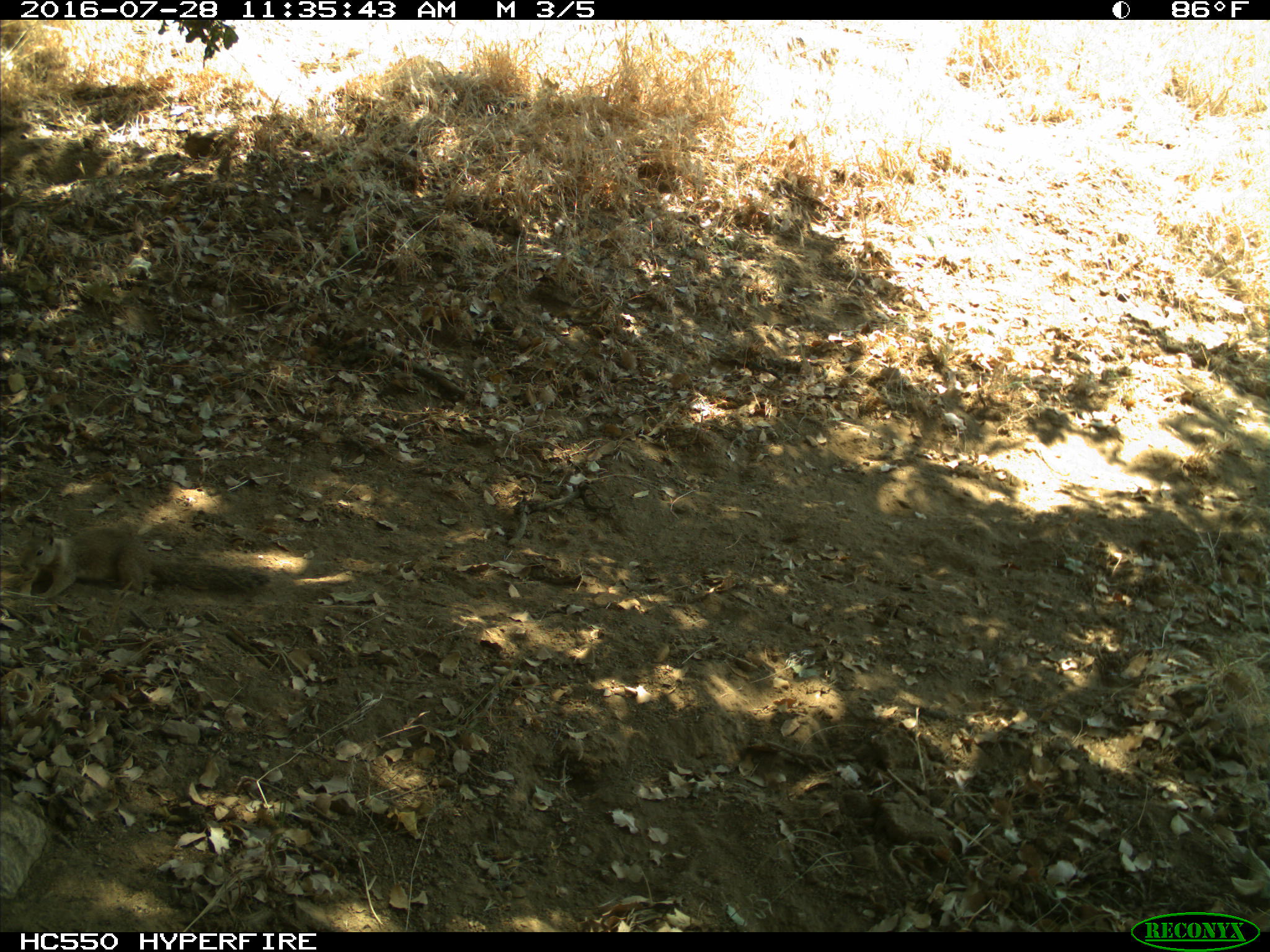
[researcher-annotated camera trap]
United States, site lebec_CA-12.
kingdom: Animalia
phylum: Chordata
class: Mammalia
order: Rodentia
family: Sciuridae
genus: Otospermophilus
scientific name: Otospermophilus beecheyi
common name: california ground squirrel